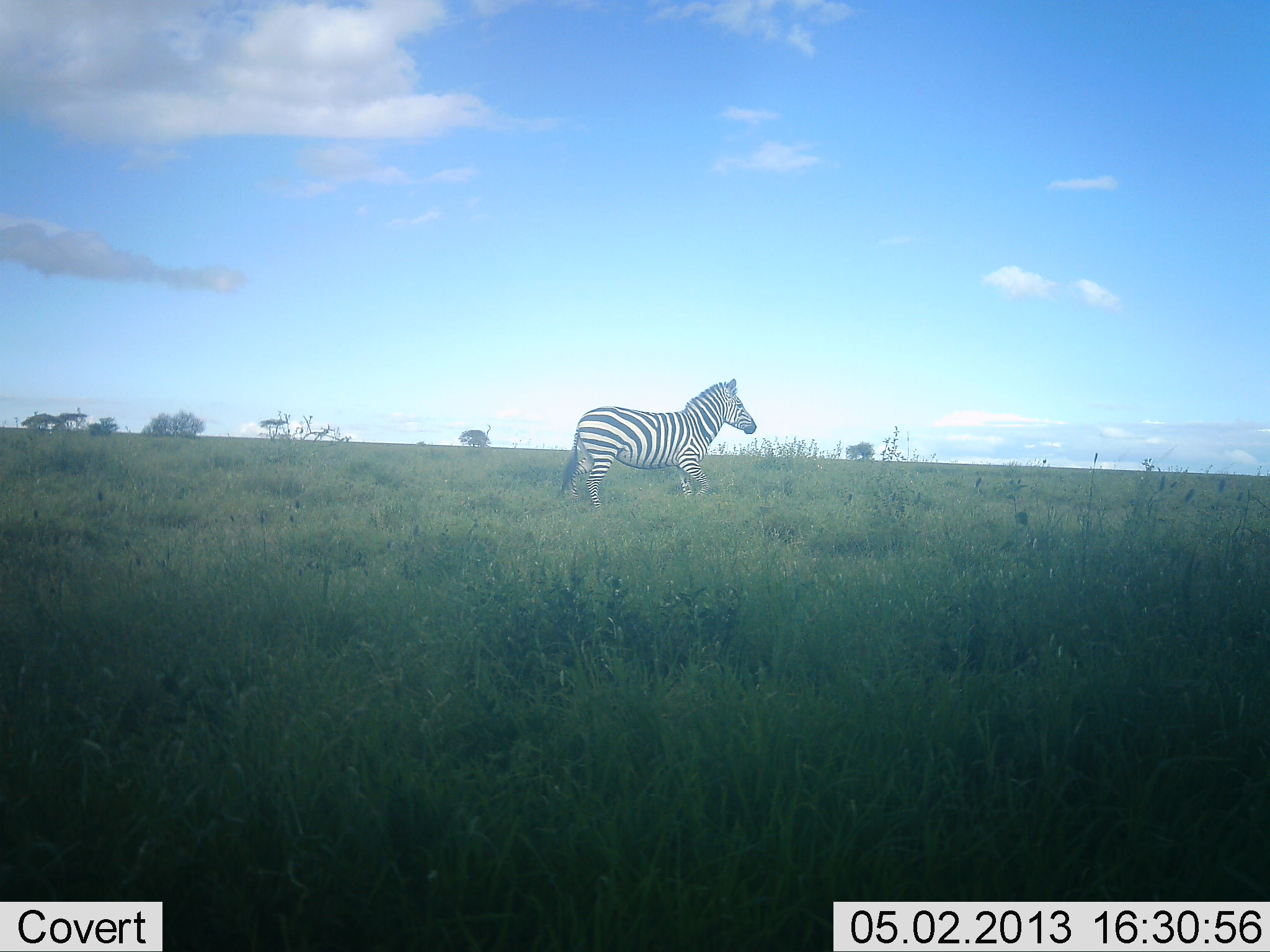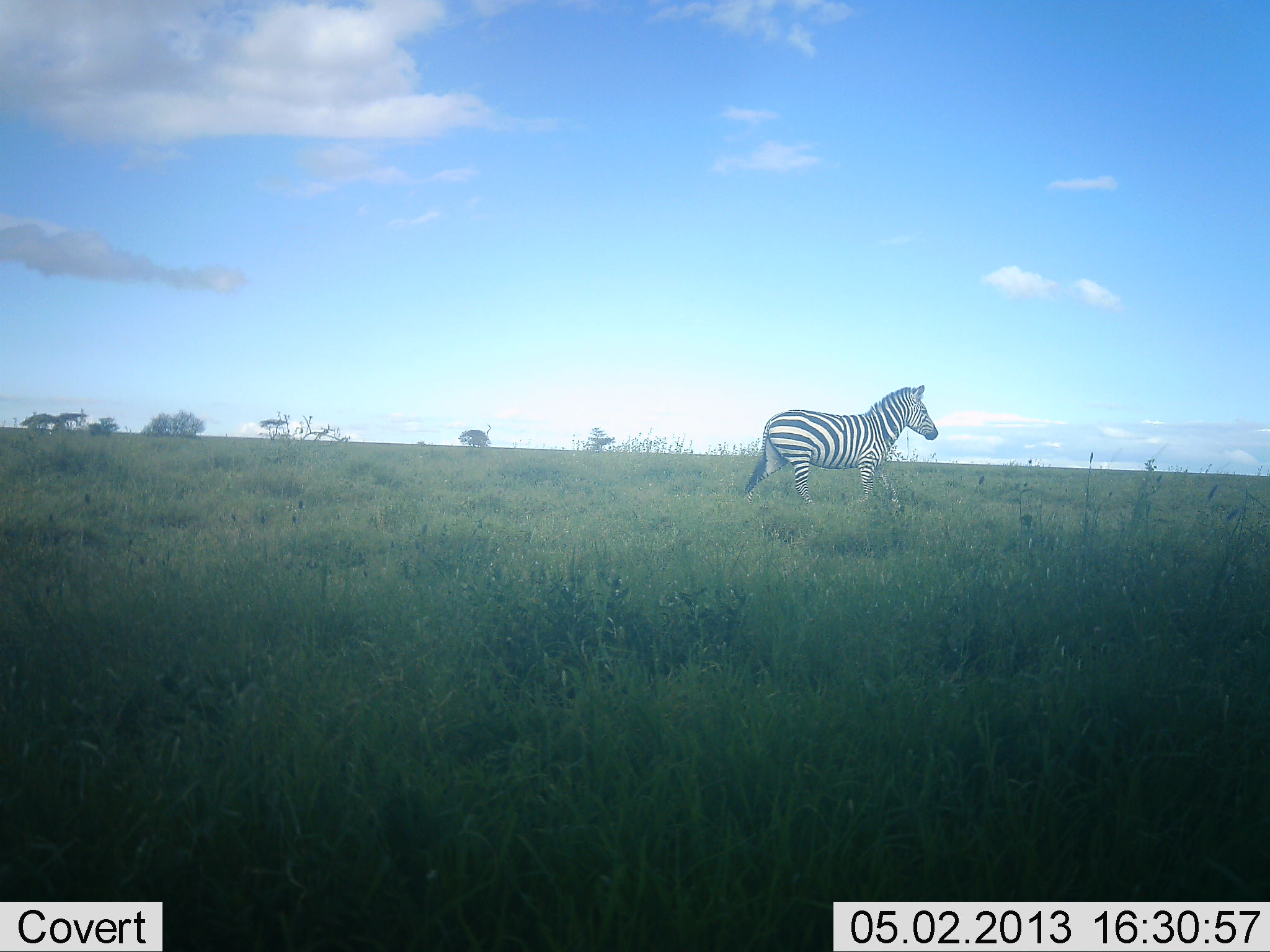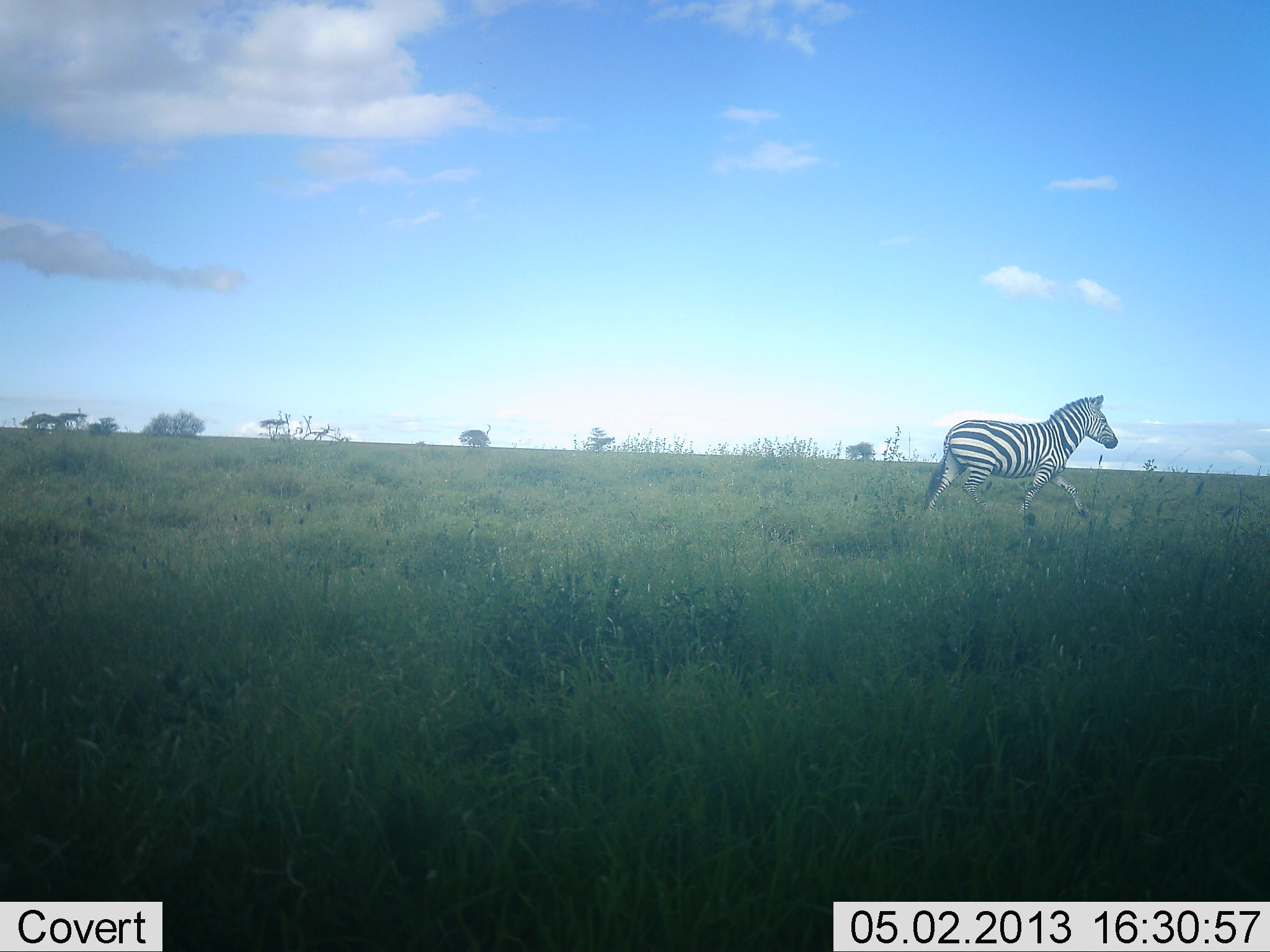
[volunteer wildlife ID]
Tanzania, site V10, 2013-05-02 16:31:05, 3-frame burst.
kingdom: Animalia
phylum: Chordata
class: Mammalia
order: Perissodactyla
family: Equidae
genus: Equus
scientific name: Equus quagga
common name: plains zebra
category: zebra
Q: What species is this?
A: Zebra (plains zebra) (Equus quagga).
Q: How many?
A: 1.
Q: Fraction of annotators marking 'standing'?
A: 10%.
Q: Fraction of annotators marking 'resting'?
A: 0%.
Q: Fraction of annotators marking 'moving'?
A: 87%.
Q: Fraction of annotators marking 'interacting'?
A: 3%.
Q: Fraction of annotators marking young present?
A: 0%.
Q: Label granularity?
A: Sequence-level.